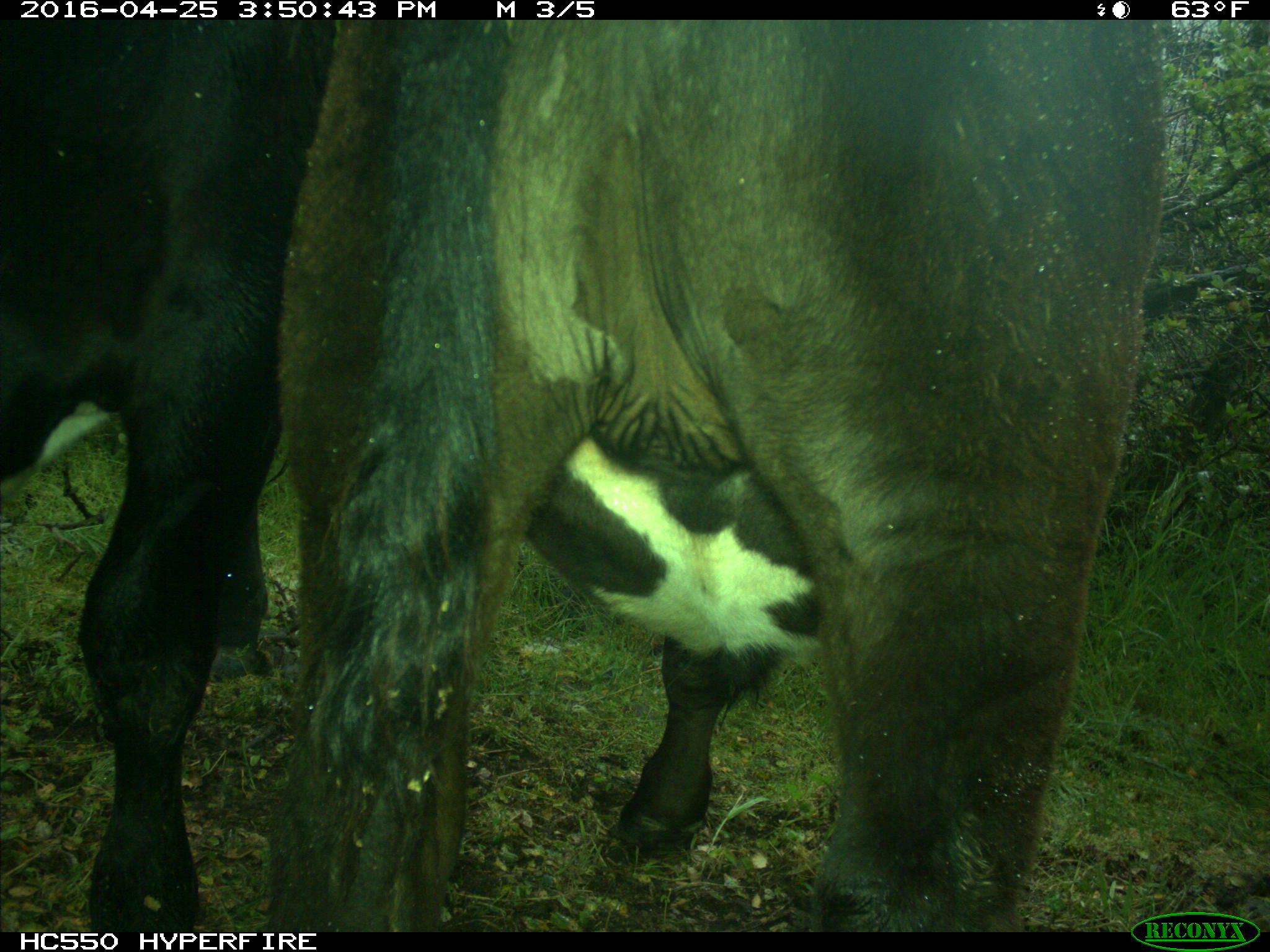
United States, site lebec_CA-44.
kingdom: Animalia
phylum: Chordata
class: Mammalia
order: Artiodactyla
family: Bovidae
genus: Bos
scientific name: Bos taurus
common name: domestic cow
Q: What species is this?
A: Bos taurus (domestic cow).